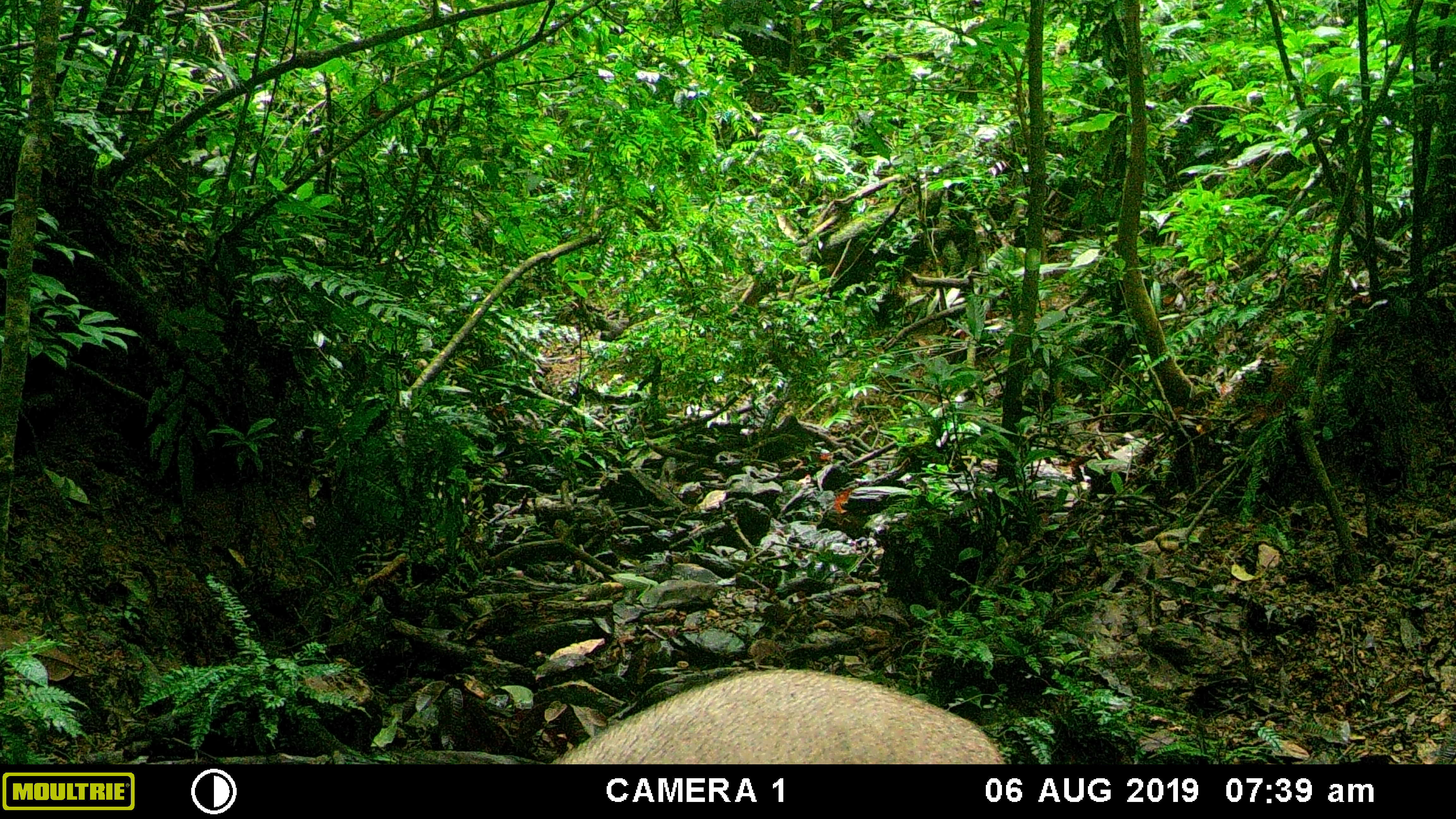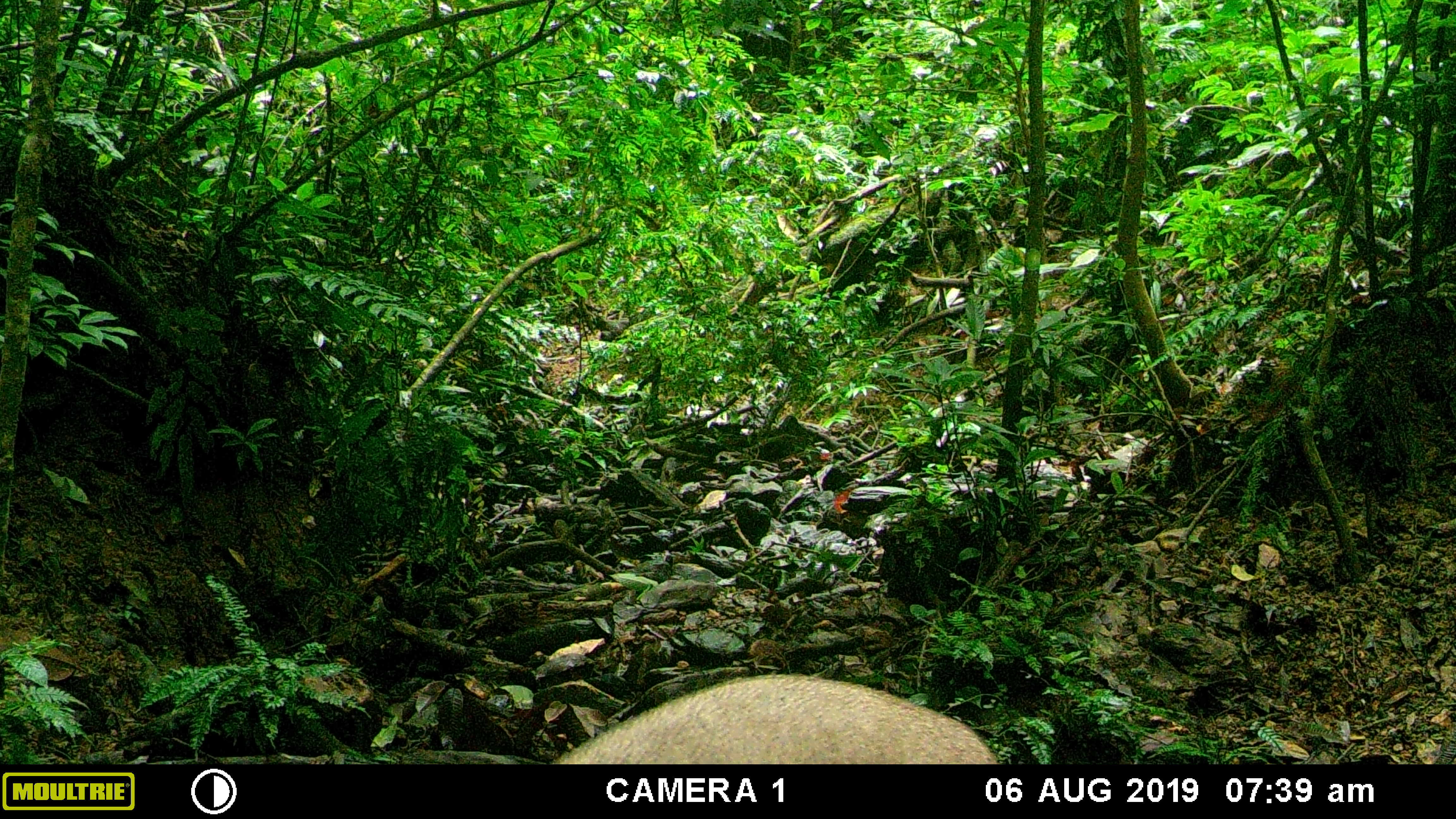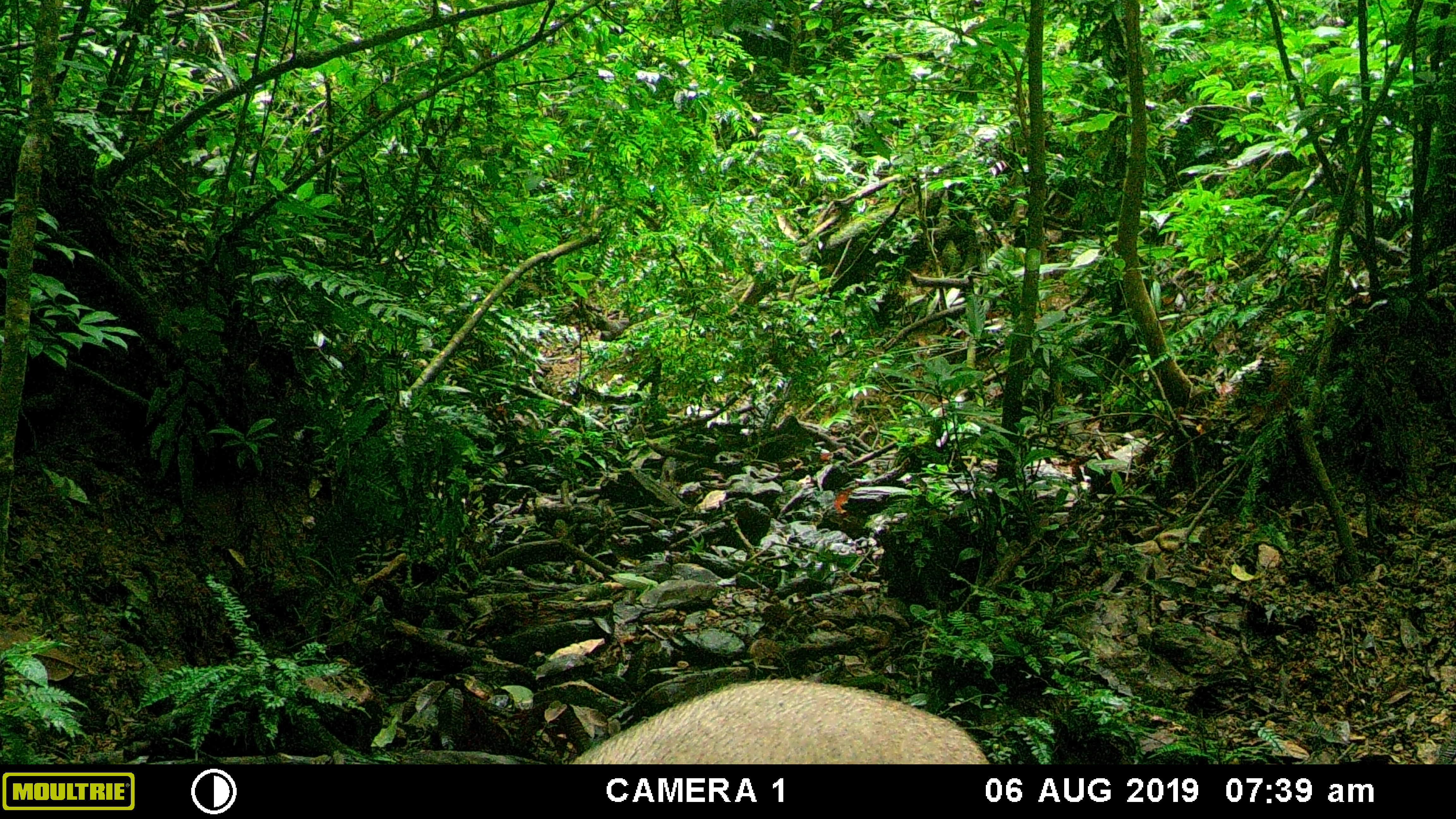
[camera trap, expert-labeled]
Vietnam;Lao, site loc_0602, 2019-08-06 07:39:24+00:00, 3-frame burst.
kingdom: Animalia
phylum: Chordata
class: Mammalia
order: Artiodactyla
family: Suidae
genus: Sus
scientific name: Sus scrofa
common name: eurasian wild pig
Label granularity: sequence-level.